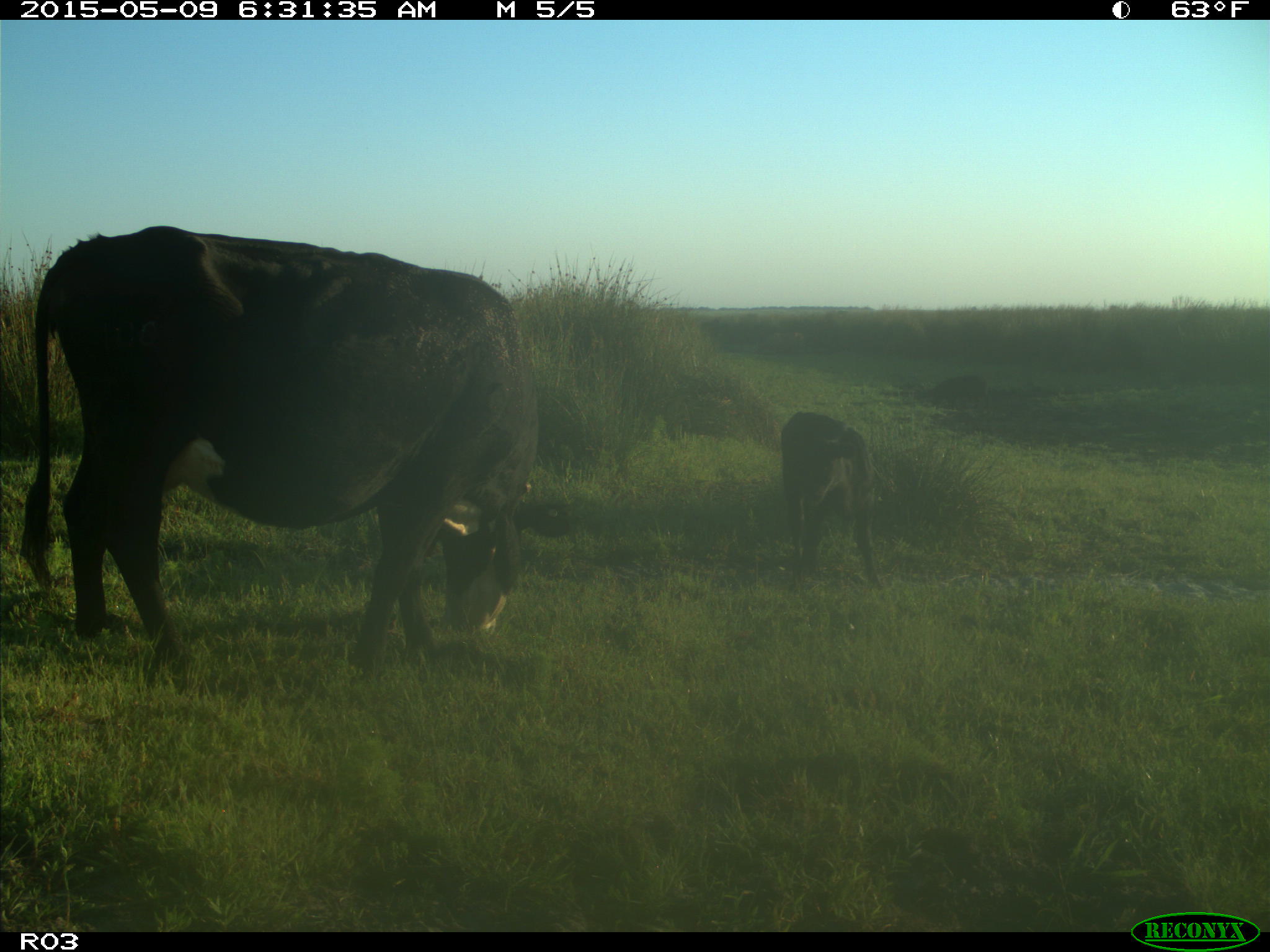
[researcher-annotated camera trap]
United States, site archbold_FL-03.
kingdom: Animalia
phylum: Chordata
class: Mammalia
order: Artiodactyla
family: Bovidae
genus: Bos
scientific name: Bos taurus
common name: domestic cow